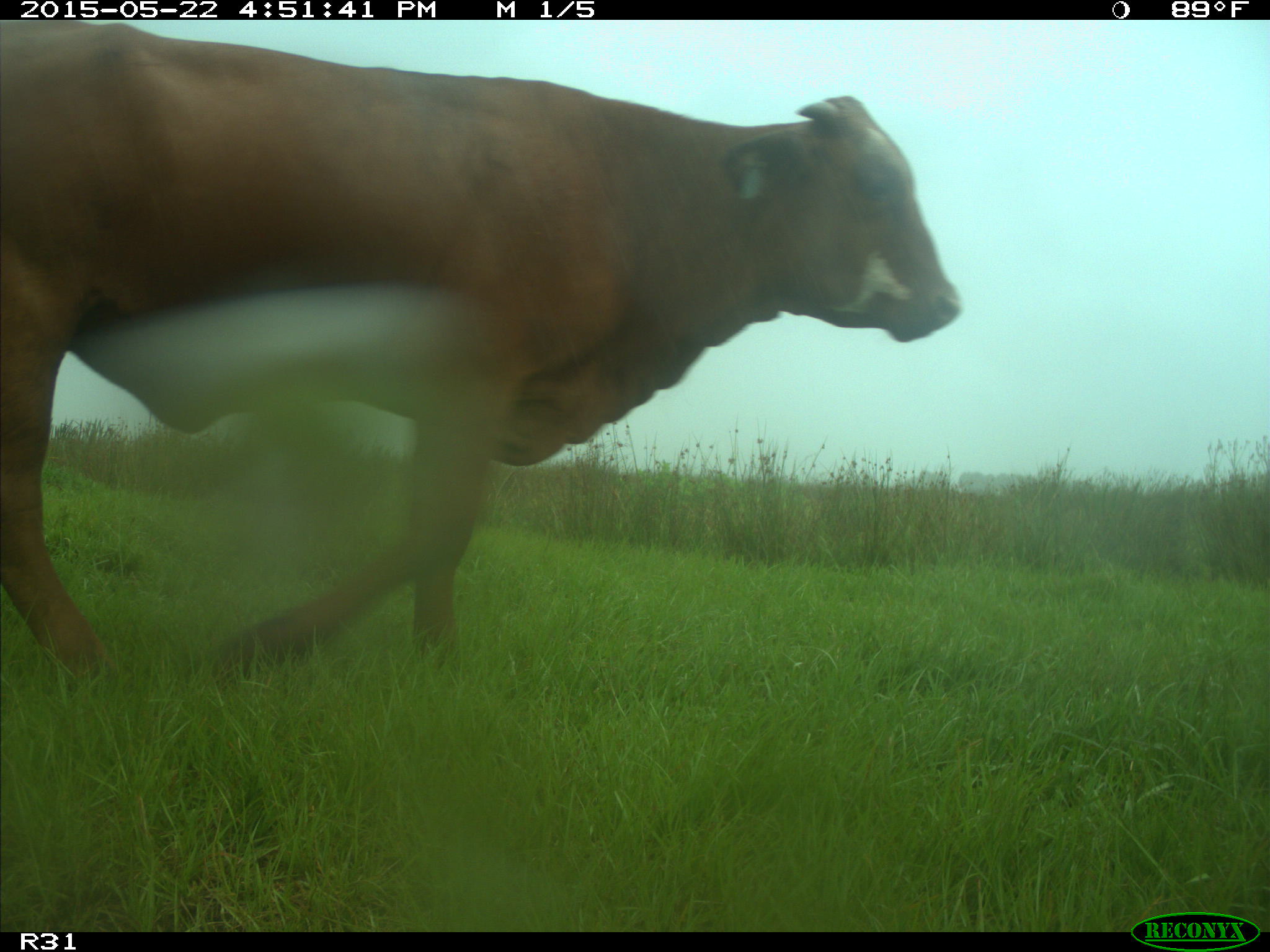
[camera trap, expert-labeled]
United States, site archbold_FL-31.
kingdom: Animalia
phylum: Chordata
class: Mammalia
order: Artiodactyla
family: Bovidae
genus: Bos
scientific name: Bos taurus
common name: domestic cow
Bos taurus (domestic cow).